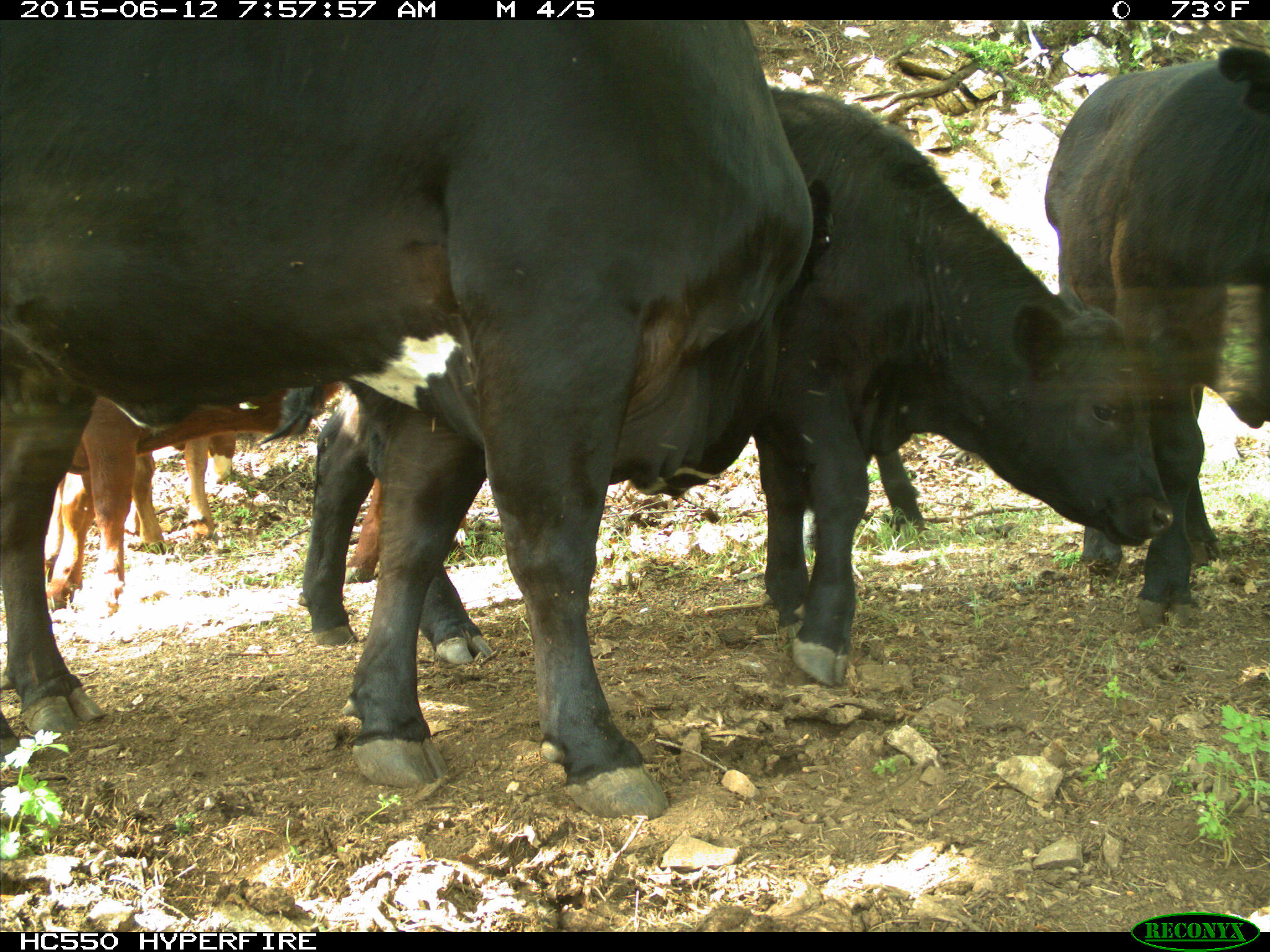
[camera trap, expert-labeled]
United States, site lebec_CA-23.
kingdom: Animalia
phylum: Chordata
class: Mammalia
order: Artiodactyla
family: Bovidae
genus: Bos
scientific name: Bos taurus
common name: domestic cow